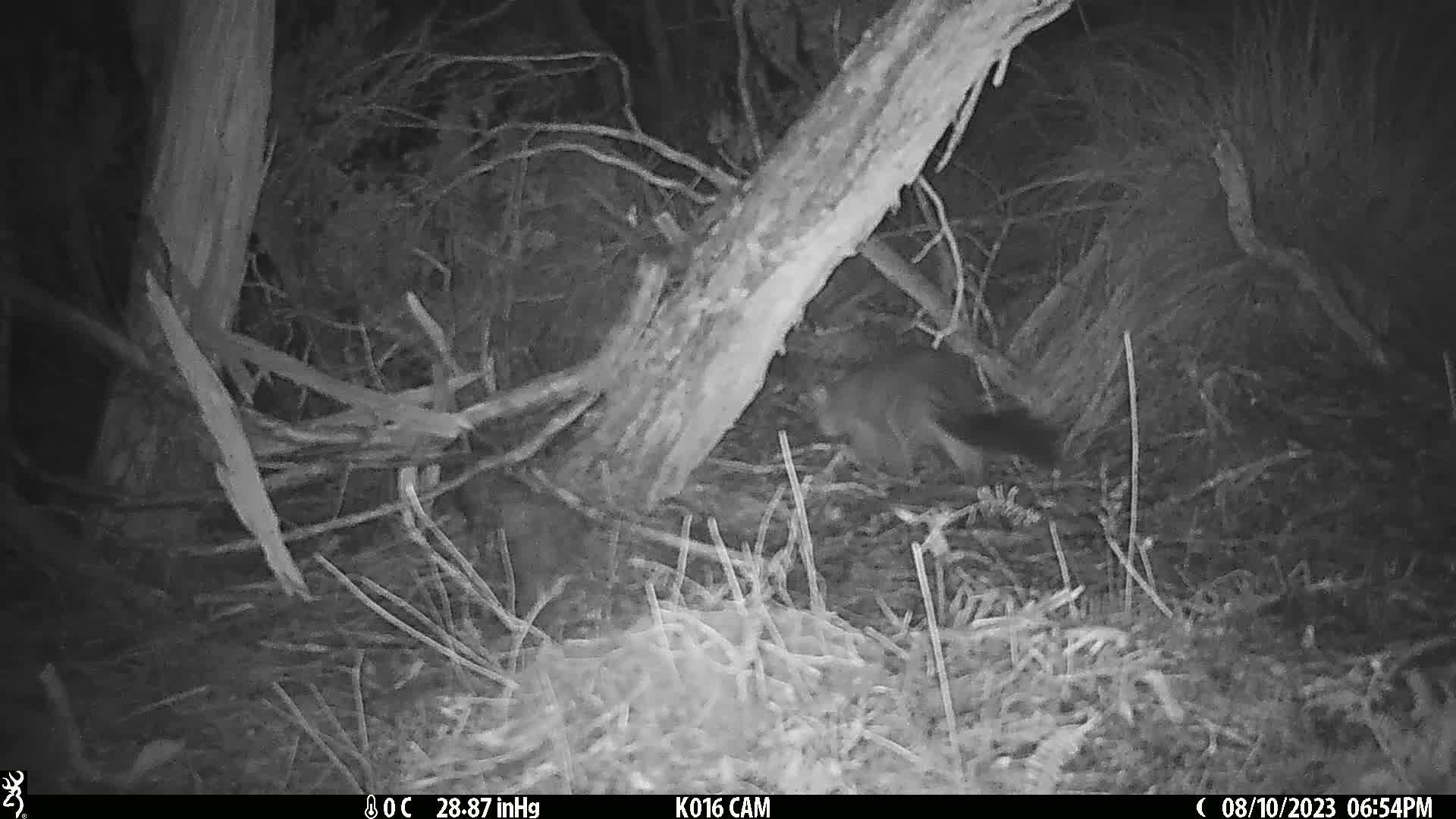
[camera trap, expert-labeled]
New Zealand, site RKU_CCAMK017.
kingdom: Animalia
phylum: Chordata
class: Mammalia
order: Diprotodontia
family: Phalangeridae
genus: Trichosurus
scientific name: Trichosurus vulpecula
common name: common brushtail possum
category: possum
Possum (common brushtail possum) (Trichosurus vulpecula).